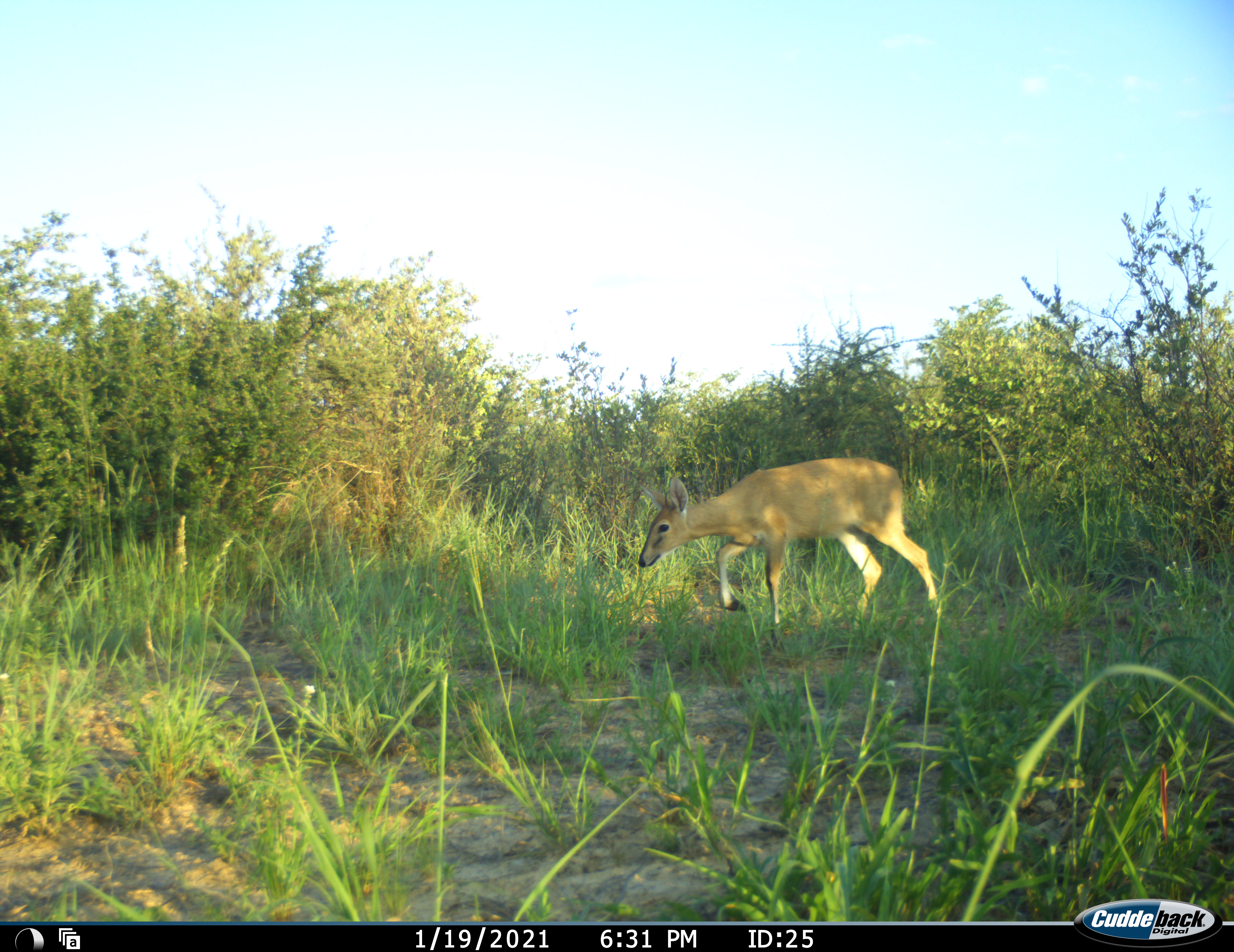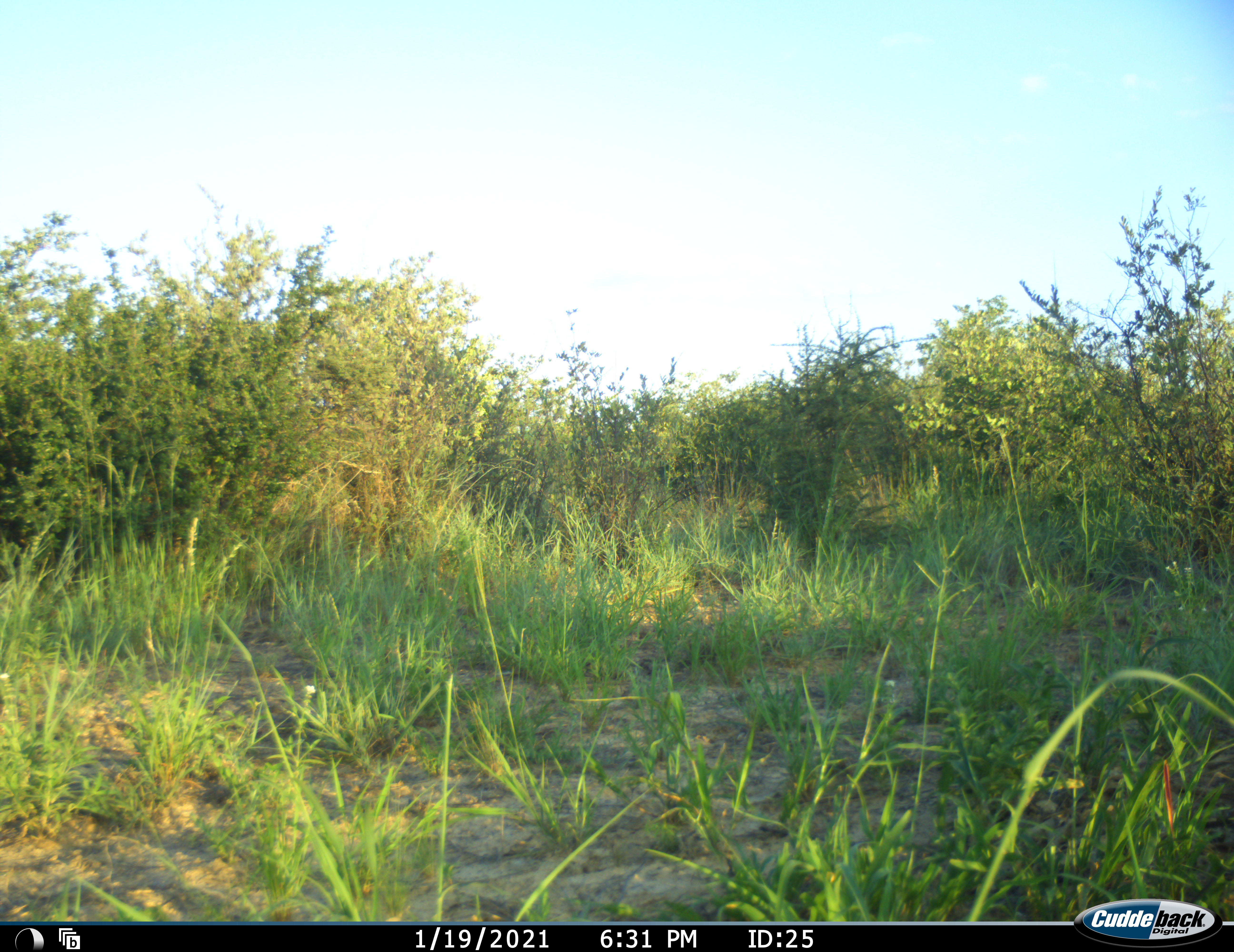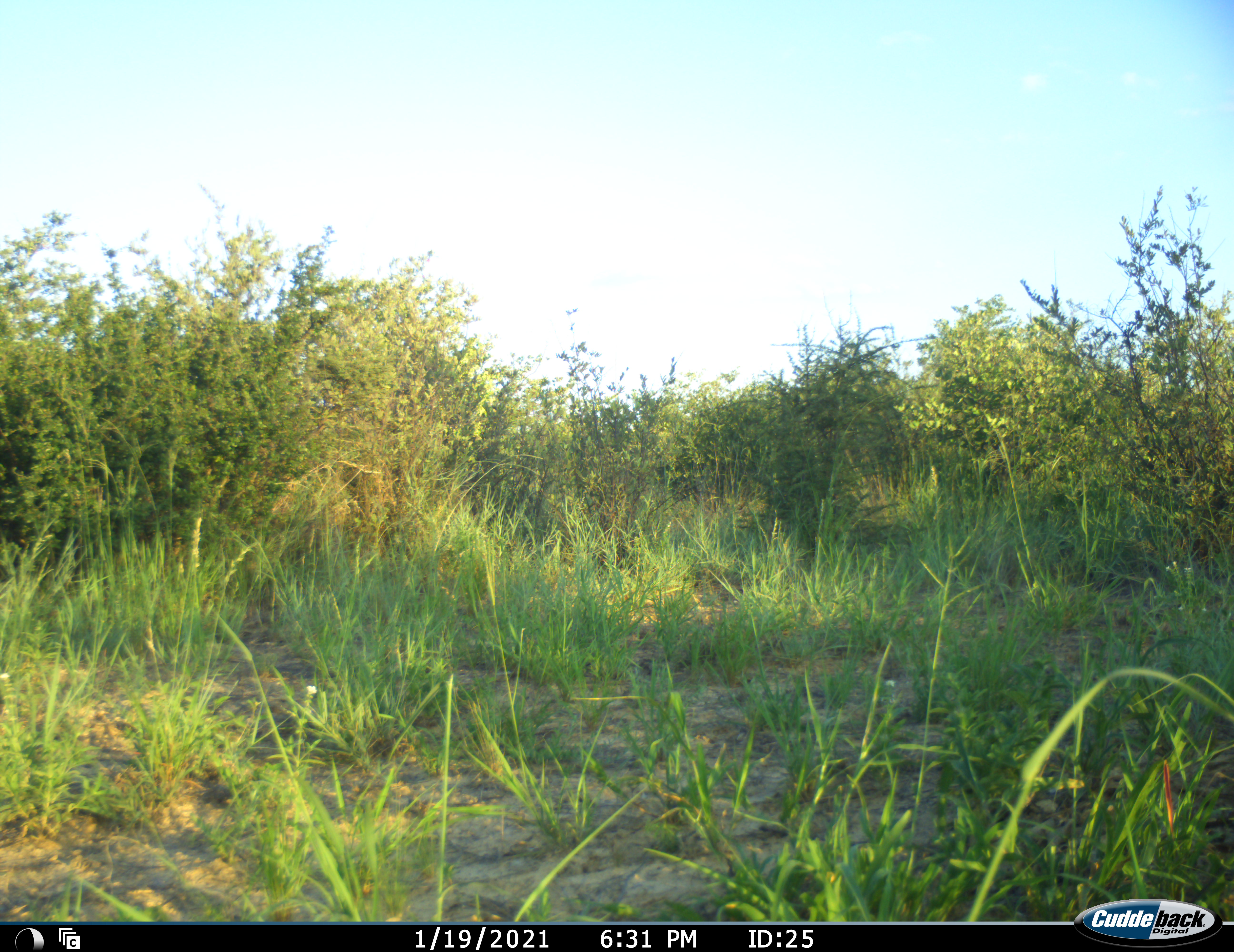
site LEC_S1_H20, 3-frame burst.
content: unidentified animal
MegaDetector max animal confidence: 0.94